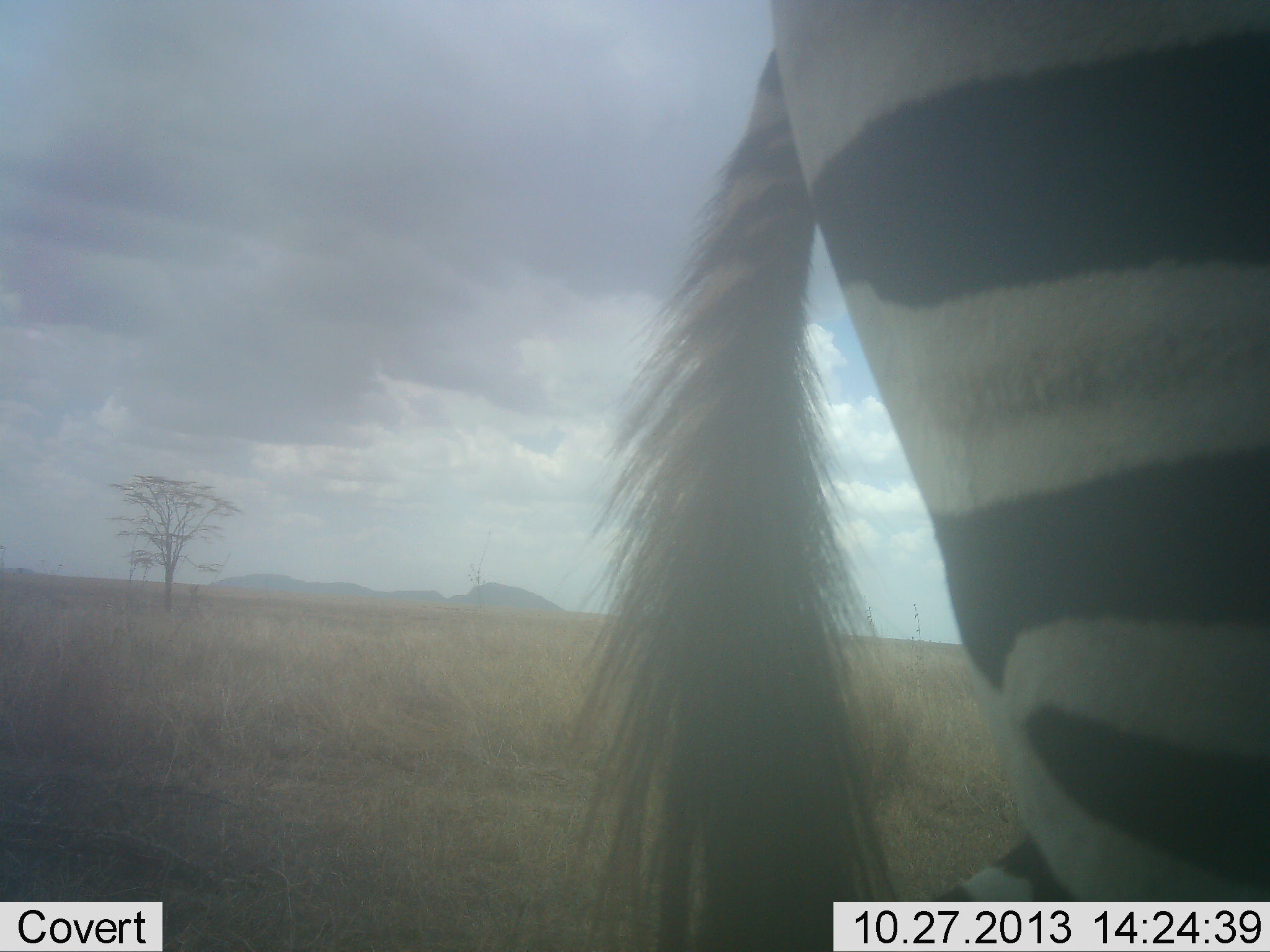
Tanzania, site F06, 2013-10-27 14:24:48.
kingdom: Animalia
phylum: Chordata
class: Mammalia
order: Perissodactyla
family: Equidae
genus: Equus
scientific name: Equus quagga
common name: plains zebra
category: zebra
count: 1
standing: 57%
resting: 0%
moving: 40%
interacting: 3%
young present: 0%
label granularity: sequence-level